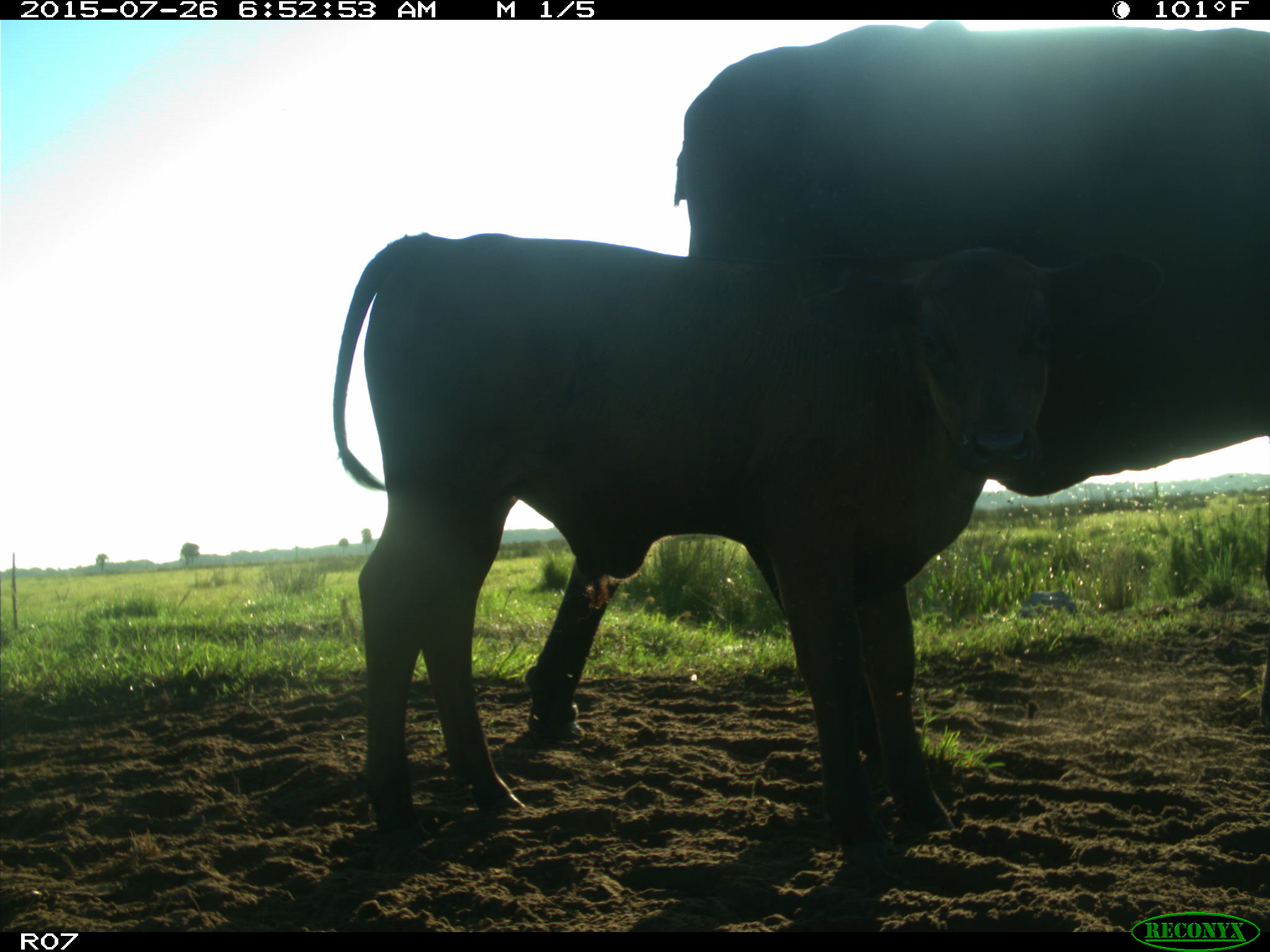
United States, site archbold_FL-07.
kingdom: Animalia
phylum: Chordata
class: Mammalia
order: Artiodactyla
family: Bovidae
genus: Bos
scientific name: Bos taurus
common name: domestic cow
Bos taurus (domestic cow).